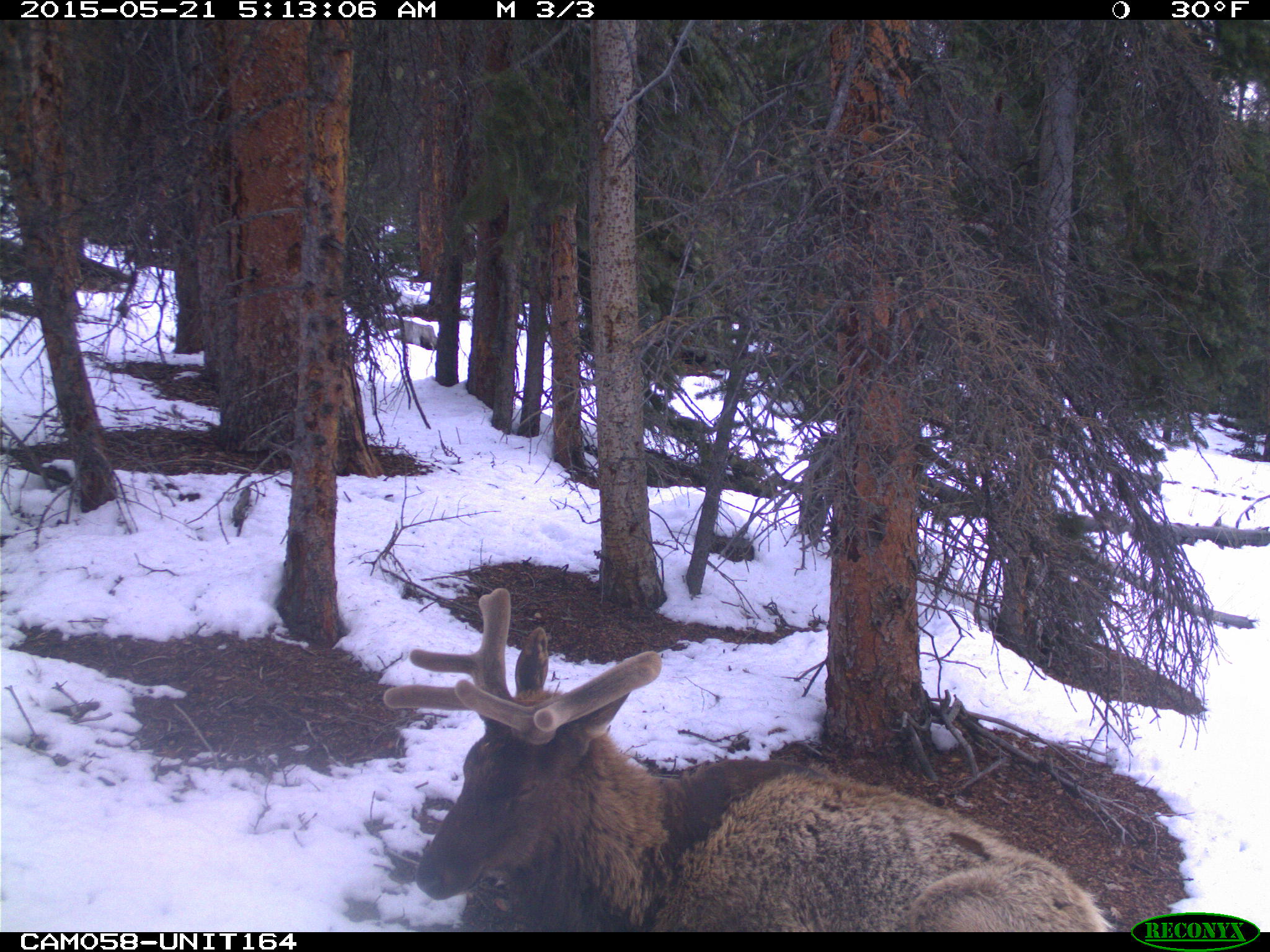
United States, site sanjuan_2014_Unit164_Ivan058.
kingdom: Animalia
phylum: Chordata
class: Mammalia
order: Artiodactyla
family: Cervidae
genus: Cervus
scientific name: Cervus elaphus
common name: red deer